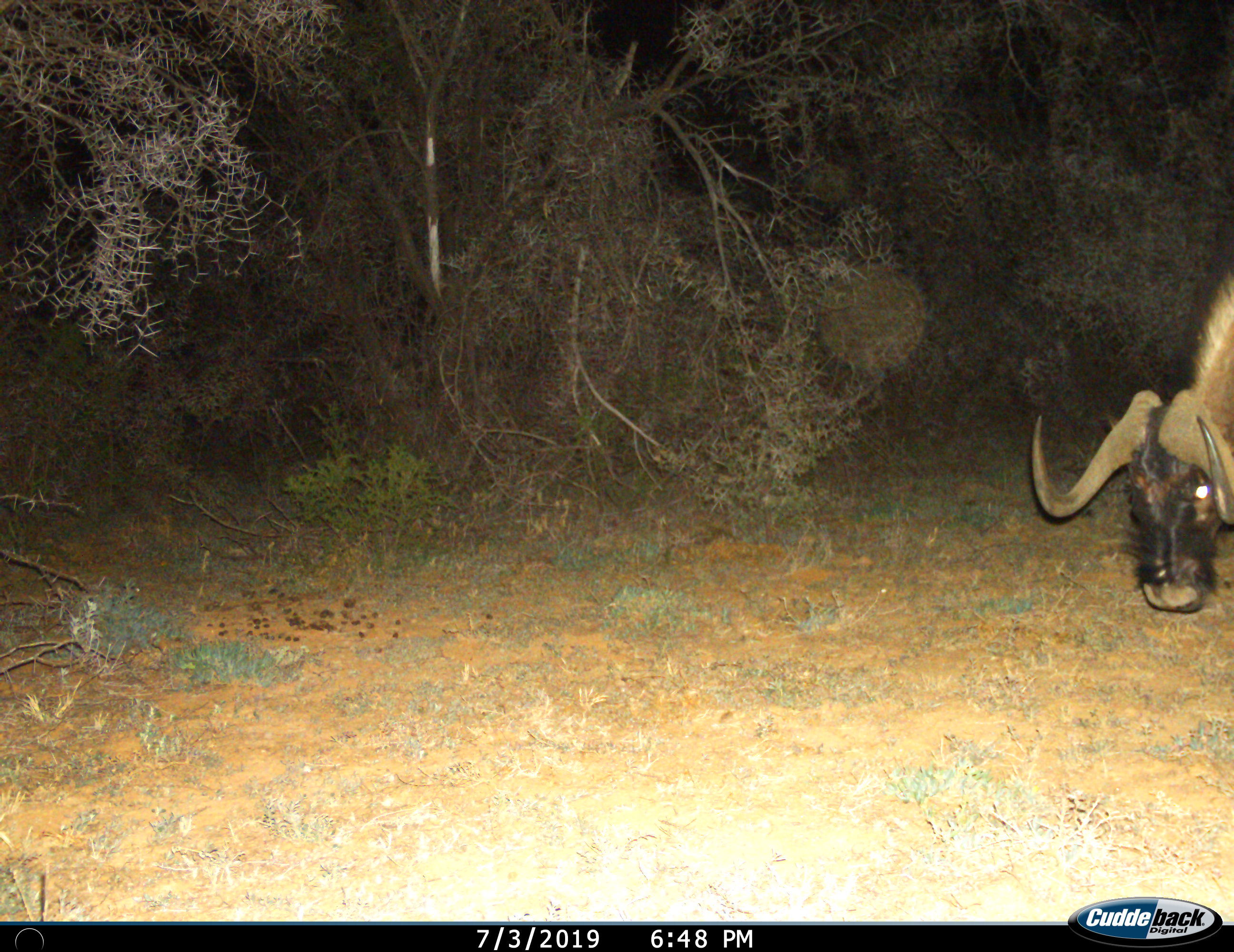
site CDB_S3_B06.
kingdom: Animalia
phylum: Chordata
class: Mammalia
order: Artiodactyla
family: Bovidae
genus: Connochaetes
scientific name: Connochaetes gnou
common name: black wildebeest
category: wildebeestblack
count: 1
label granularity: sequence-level